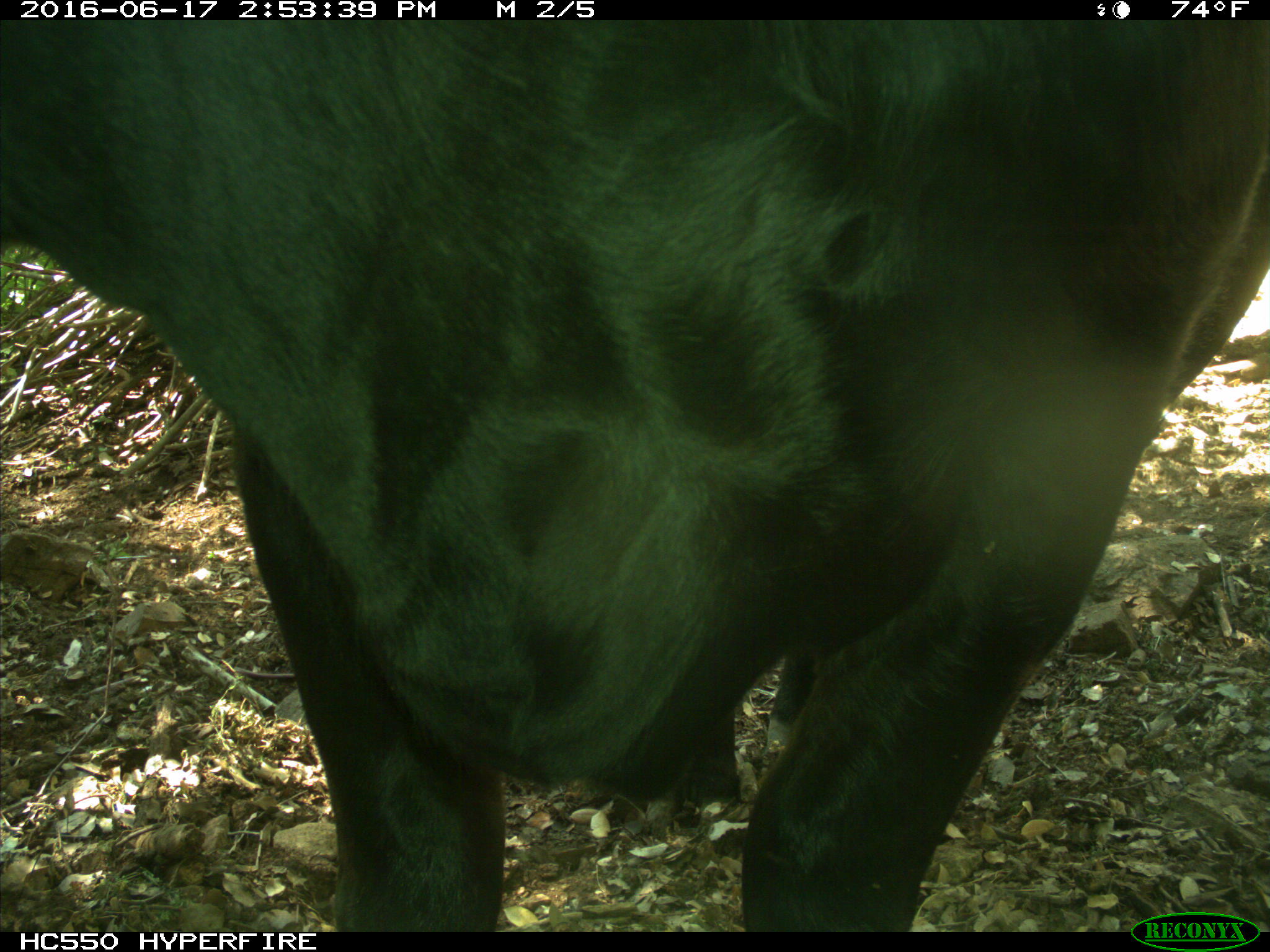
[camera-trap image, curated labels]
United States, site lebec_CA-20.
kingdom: Animalia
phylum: Chordata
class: Mammalia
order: Artiodactyla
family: Bovidae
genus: Bos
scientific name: Bos taurus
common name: domestic cow